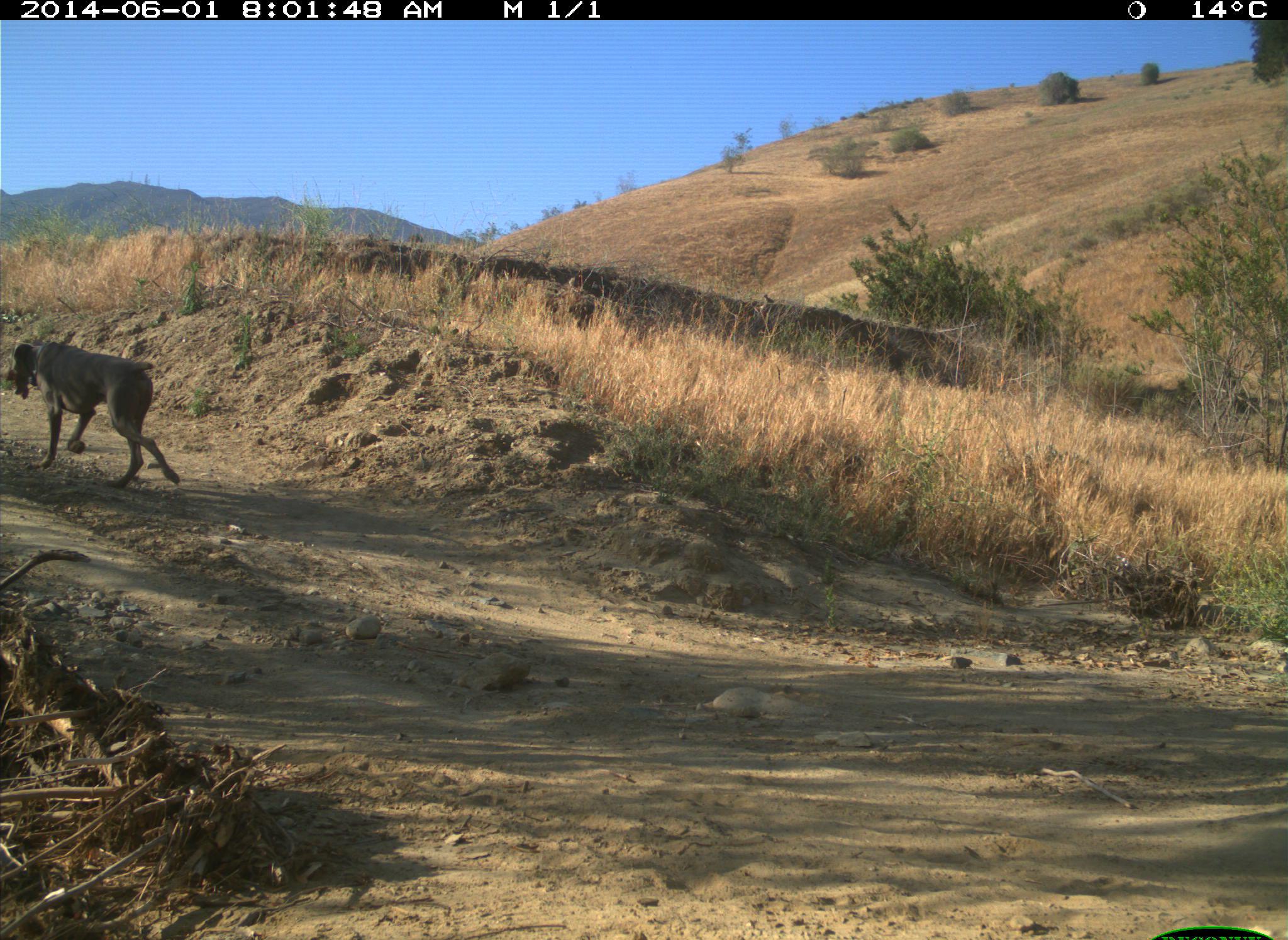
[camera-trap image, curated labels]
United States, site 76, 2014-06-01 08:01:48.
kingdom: Animalia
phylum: Chordata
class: Mammalia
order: Carnivora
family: Canidae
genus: Canis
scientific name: Canis familiaris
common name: domestic dog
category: dog